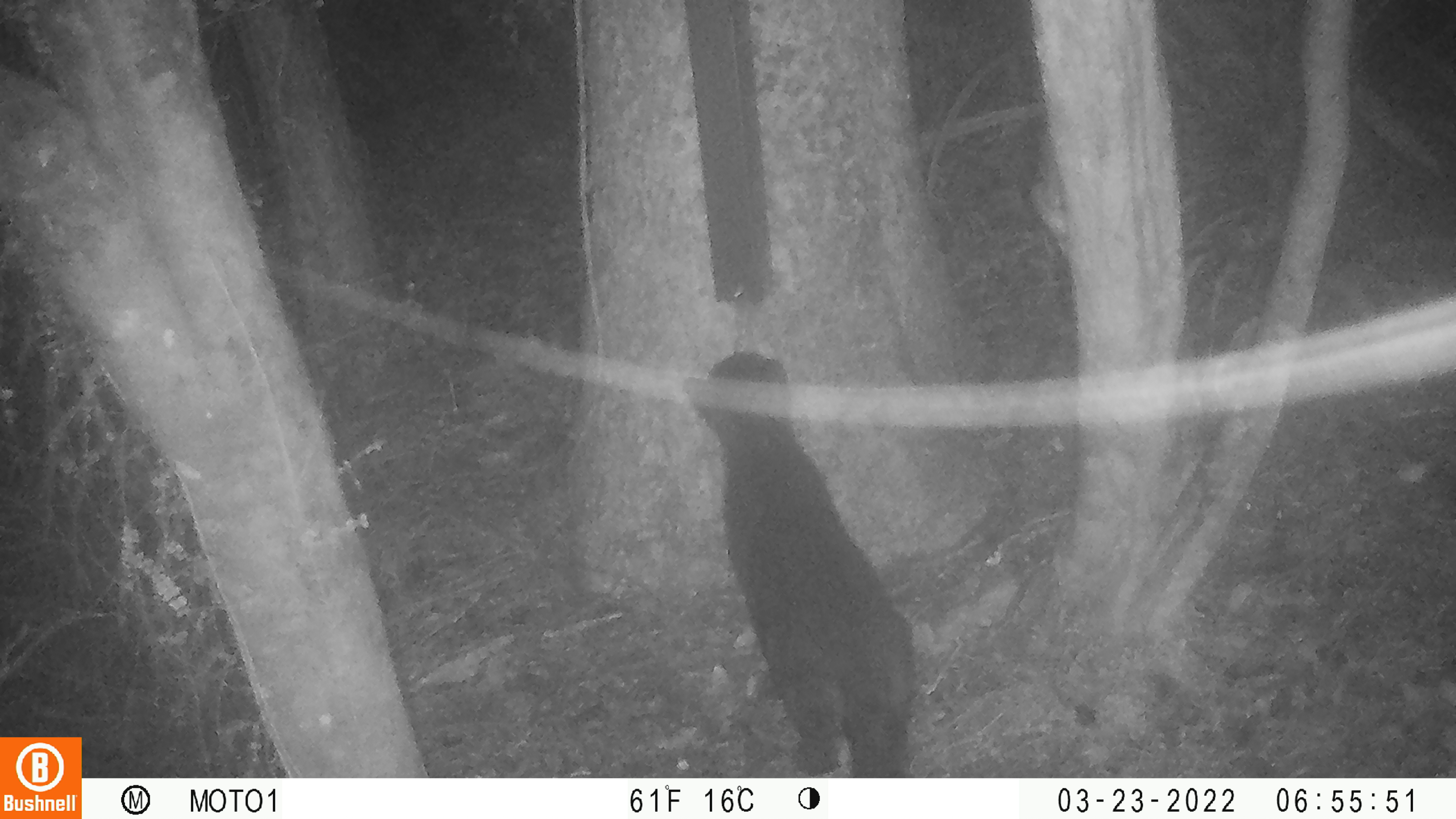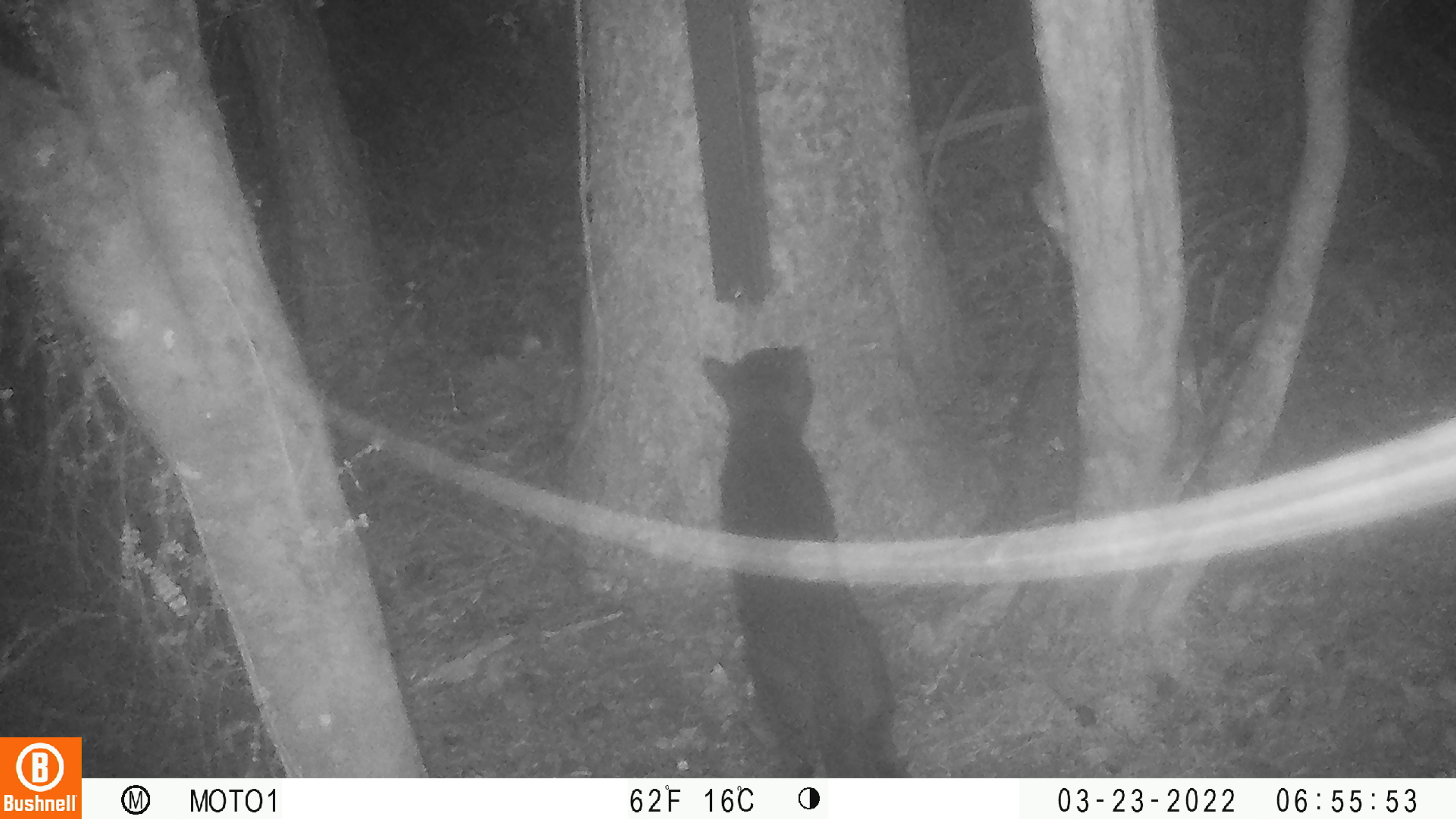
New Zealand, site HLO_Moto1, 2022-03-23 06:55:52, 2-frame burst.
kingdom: Animalia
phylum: Chordata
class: Mammalia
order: Carnivora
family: Felidae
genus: Felis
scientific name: Felis catus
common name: domestic cat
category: cat